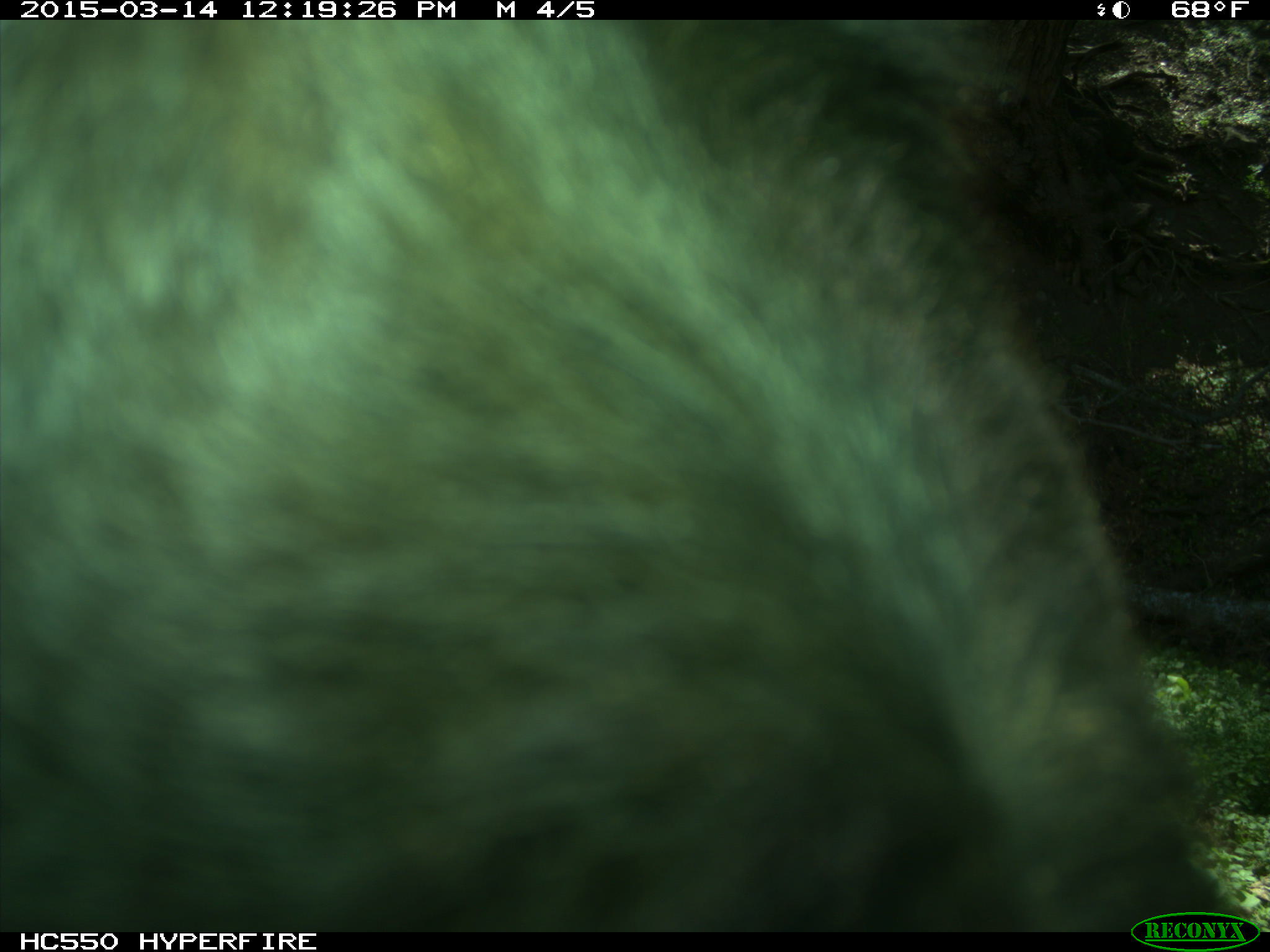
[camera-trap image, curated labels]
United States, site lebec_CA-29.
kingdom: Animalia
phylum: Chordata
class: Mammalia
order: Artiodactyla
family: Bovidae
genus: Bos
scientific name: Bos taurus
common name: domestic cow